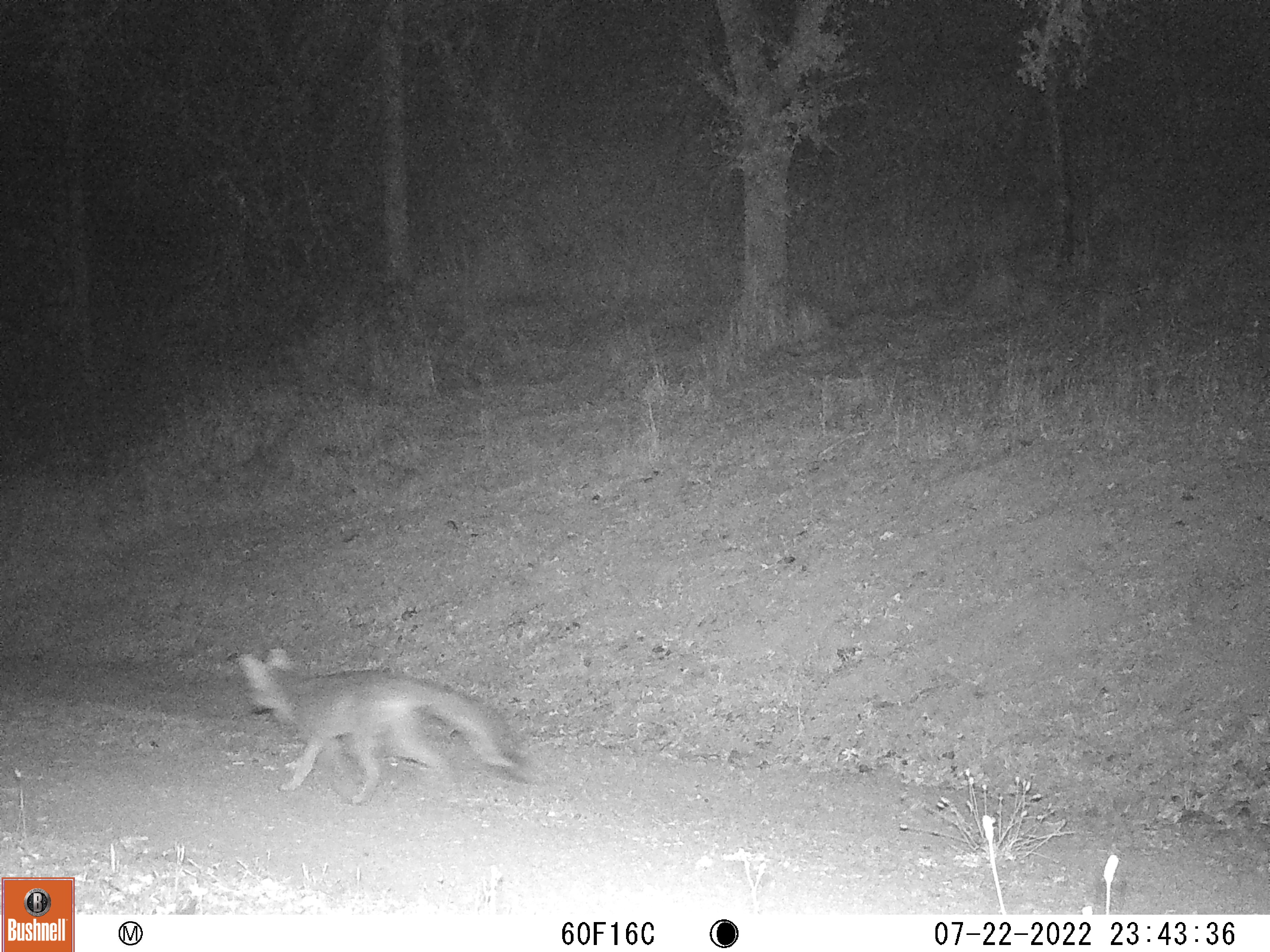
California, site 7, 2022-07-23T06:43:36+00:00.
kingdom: Animalia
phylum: Chordata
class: Mammalia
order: Carnivora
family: Canidae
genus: Urocyon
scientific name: Urocyon cinereoargenteus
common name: gray fox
Gray fox (Urocyon cinereoargenteus).